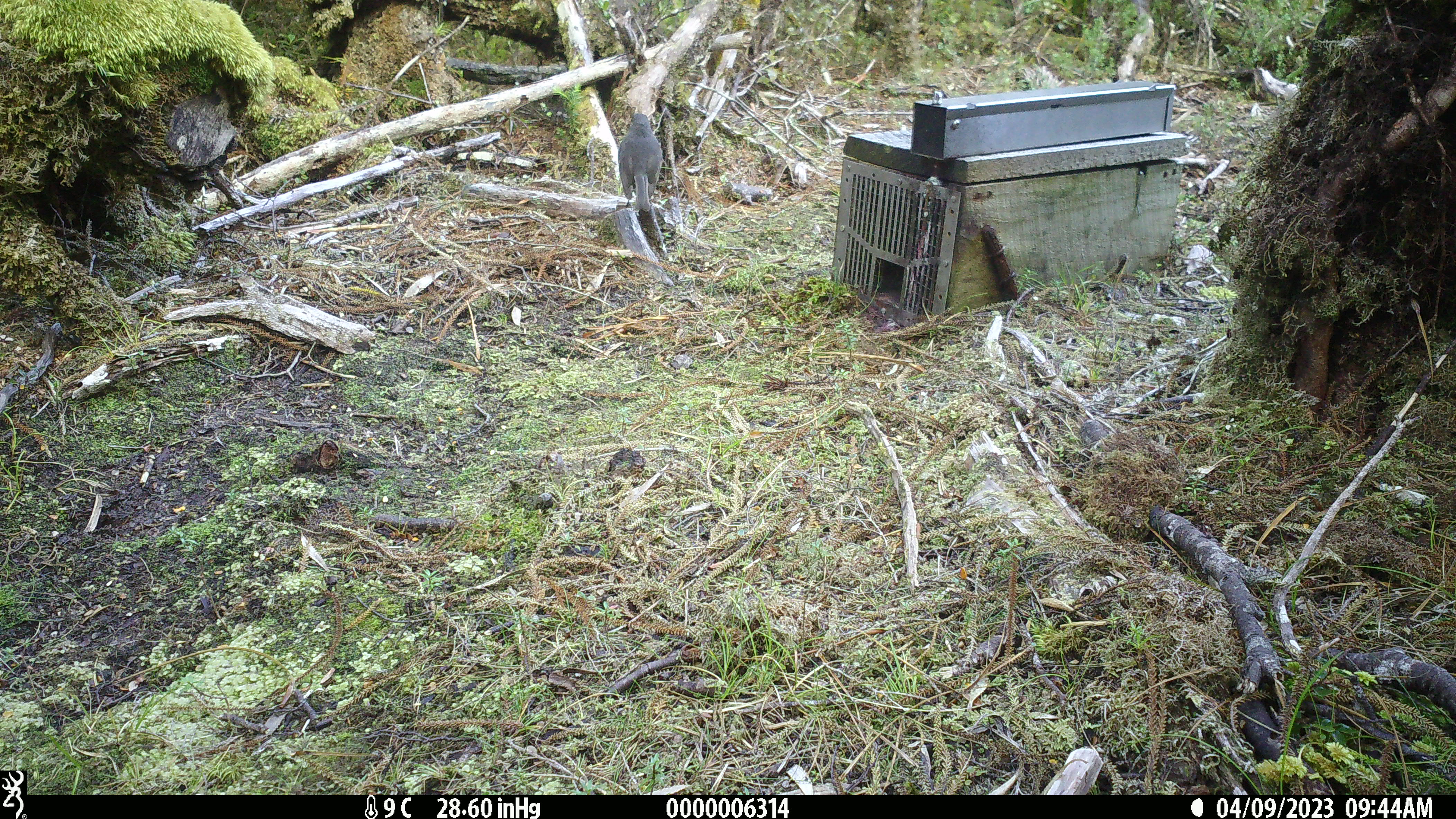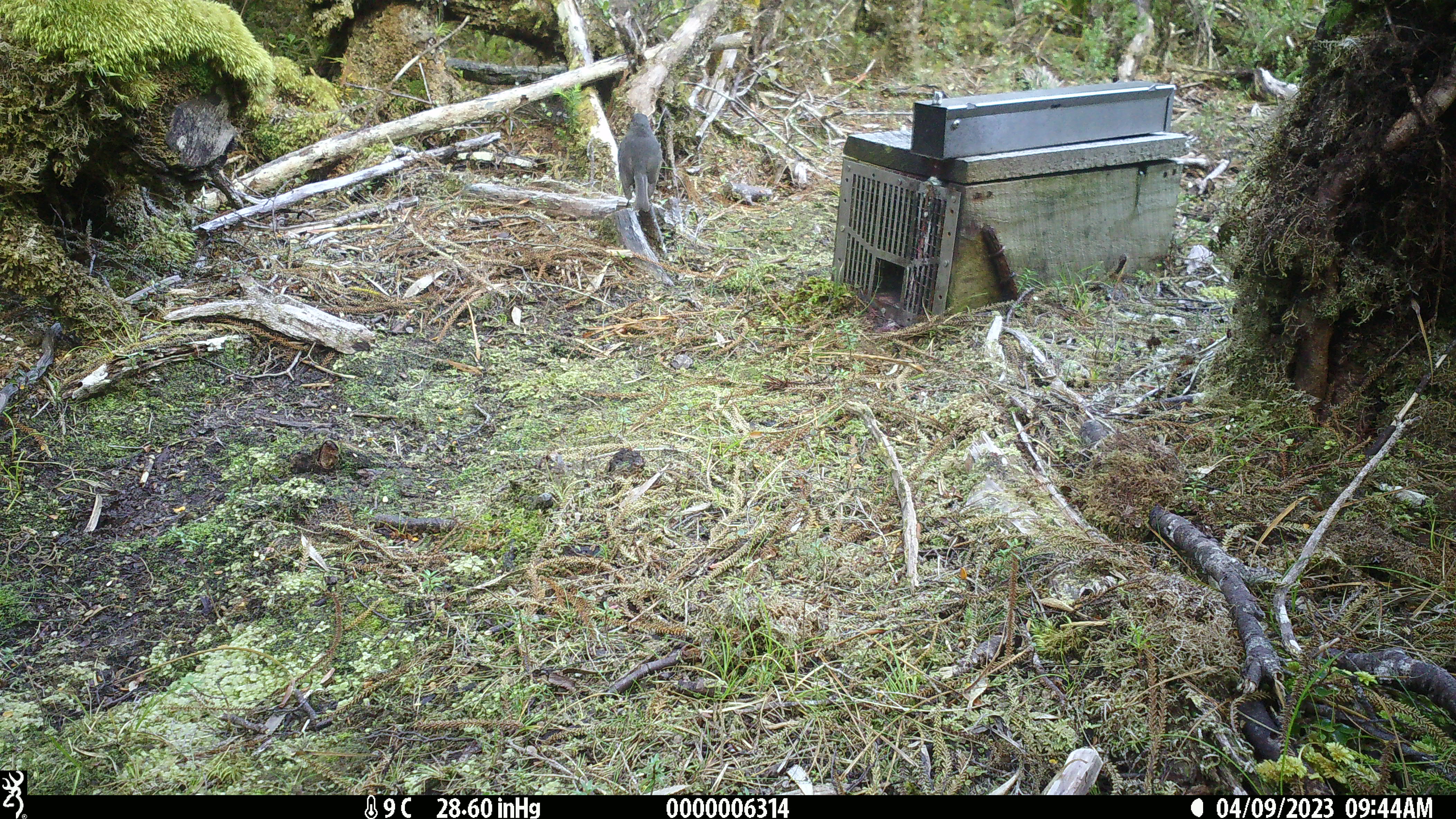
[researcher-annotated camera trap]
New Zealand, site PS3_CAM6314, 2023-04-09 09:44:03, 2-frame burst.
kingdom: Animalia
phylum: Chordata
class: Aves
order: Passeriformes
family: Petroicidae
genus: Petroica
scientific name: Petroica australis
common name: new zealand robin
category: robin